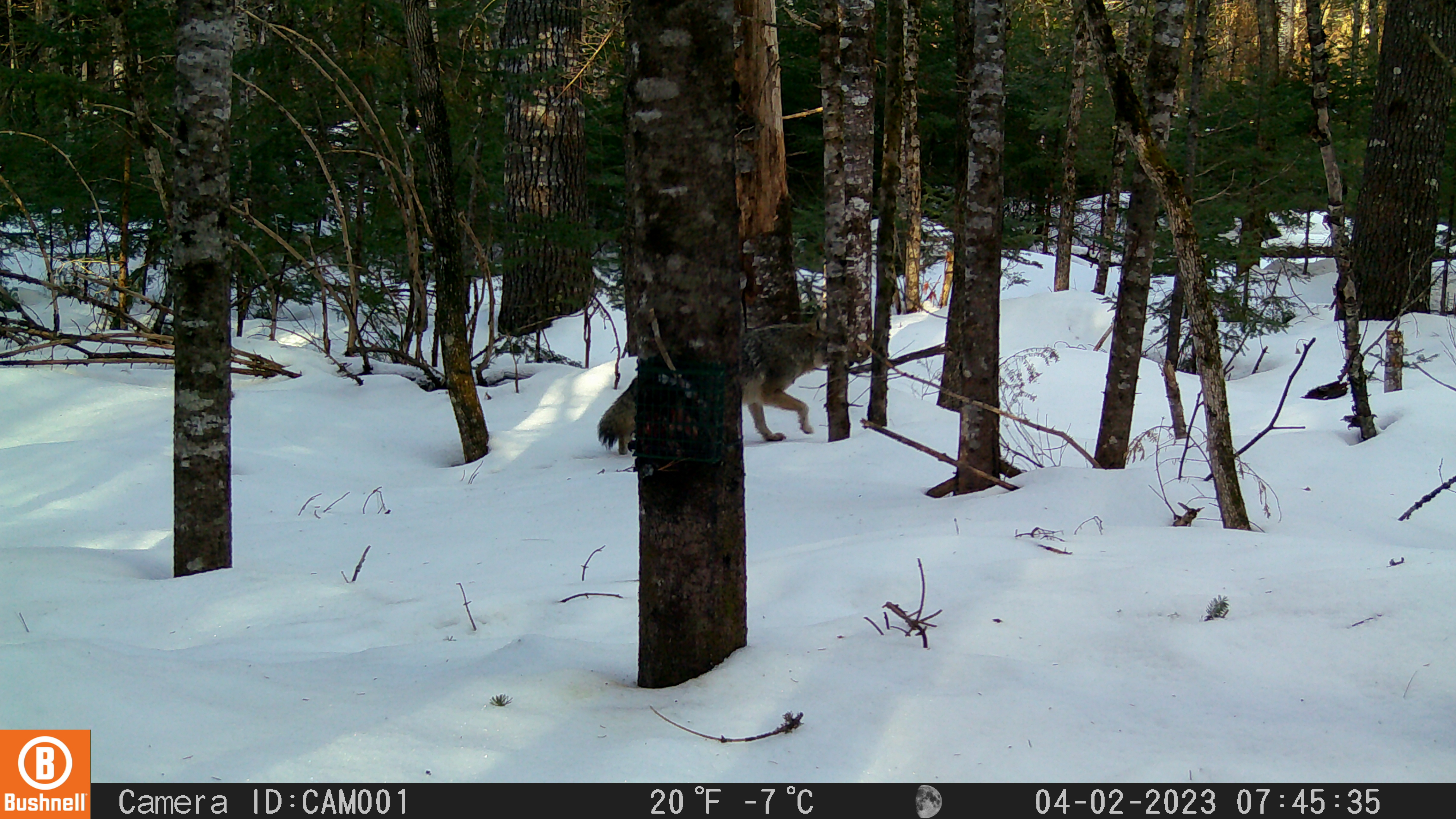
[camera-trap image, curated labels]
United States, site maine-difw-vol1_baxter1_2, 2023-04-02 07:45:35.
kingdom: Animalia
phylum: Chordata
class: Mammalia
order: Carnivora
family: Canidae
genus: Canis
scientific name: Canis latrans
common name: coyote